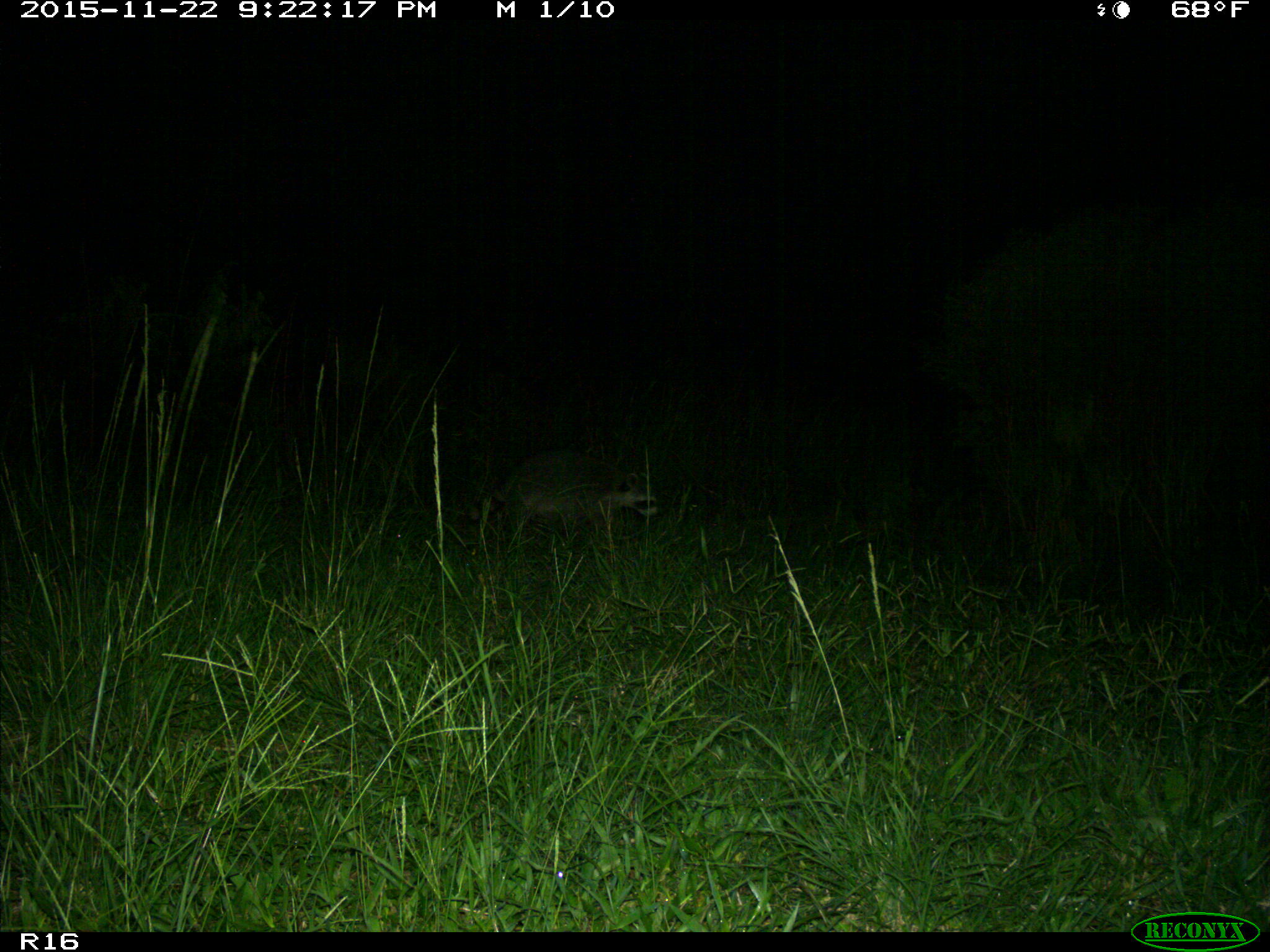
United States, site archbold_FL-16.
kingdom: Animalia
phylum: Chordata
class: Mammalia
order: Carnivora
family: Procyonidae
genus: Procyon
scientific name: Procyon lotor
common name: common raccoon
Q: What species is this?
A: Procyon lotor (common raccoon).